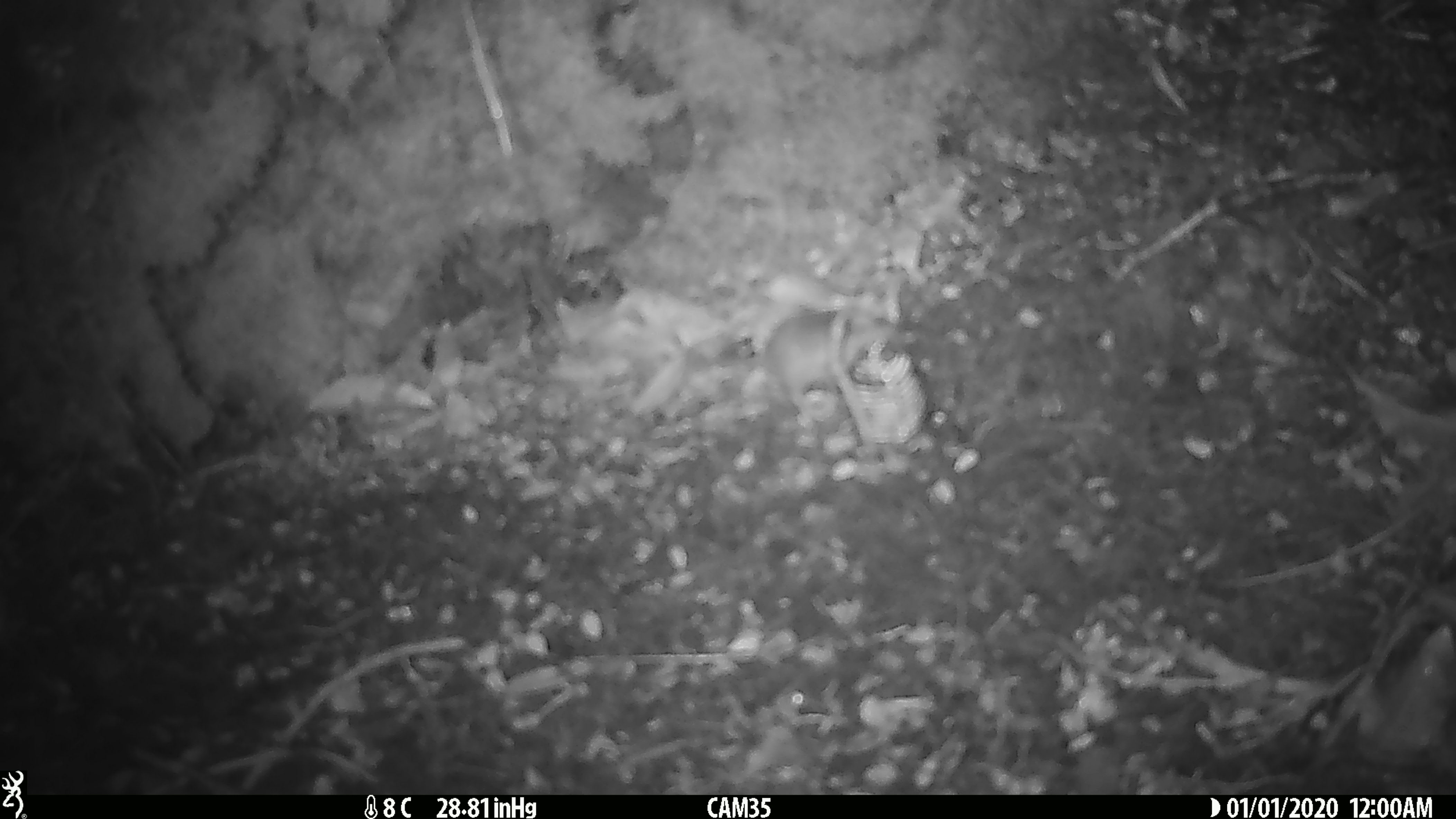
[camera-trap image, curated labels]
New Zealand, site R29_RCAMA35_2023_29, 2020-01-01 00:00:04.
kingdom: Animalia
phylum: Chordata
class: Mammalia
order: Rodentia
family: Muridae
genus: Mus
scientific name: Mus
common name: mouse